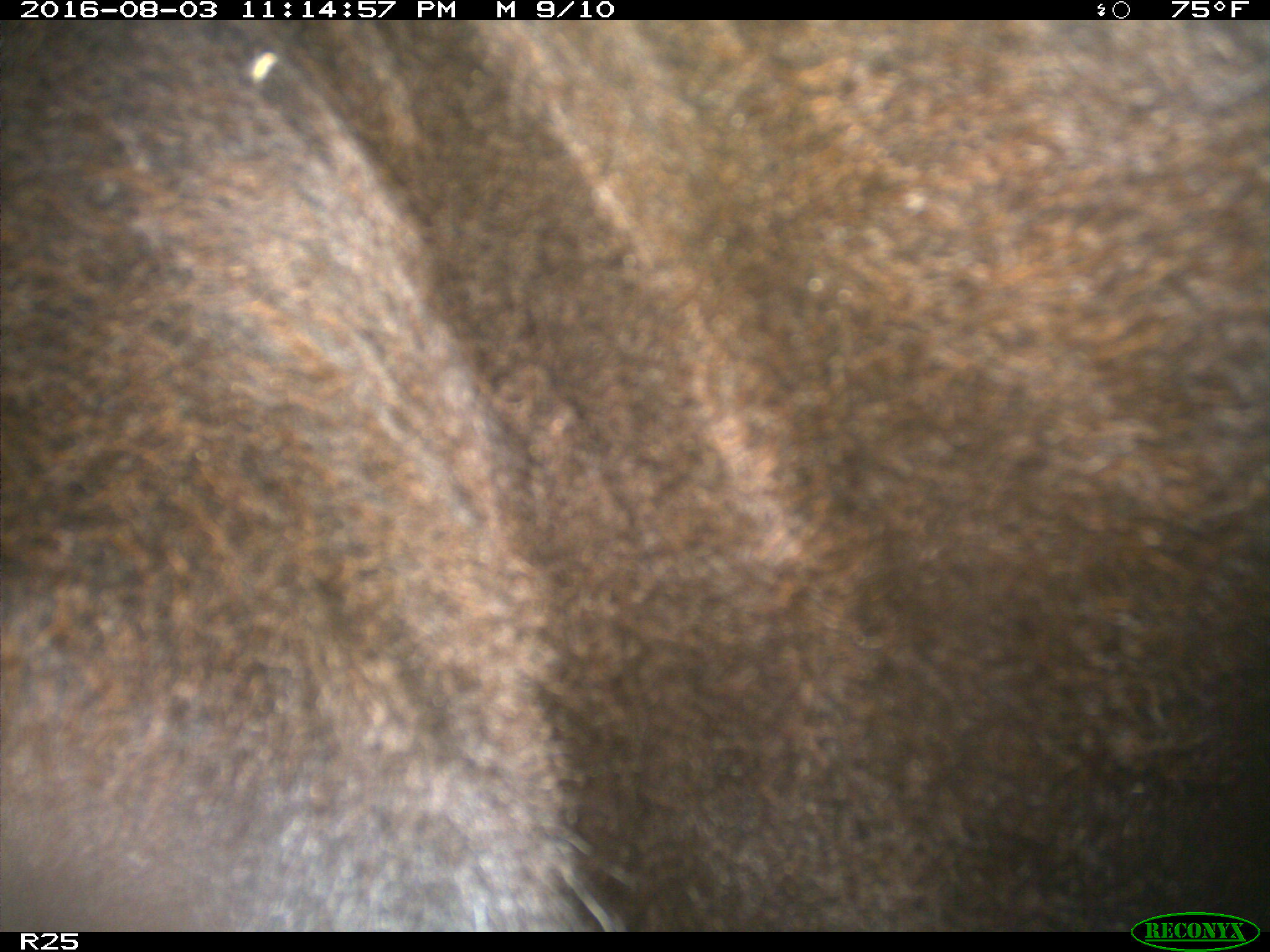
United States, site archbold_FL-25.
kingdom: Animalia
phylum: Chordata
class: Mammalia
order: Artiodactyla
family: Bovidae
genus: Bos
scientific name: Bos taurus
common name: domestic cow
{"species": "Bos taurus (domestic cow)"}